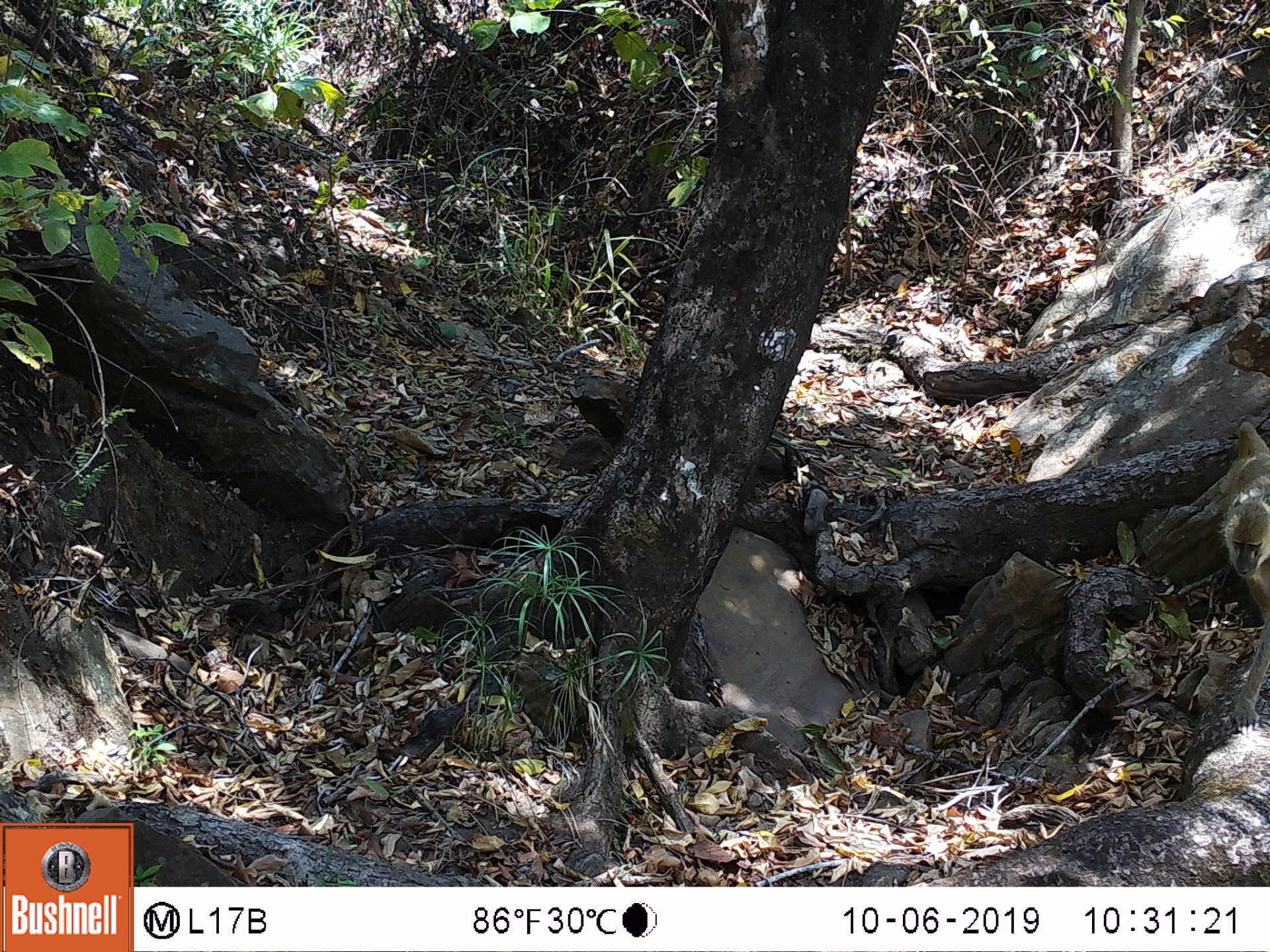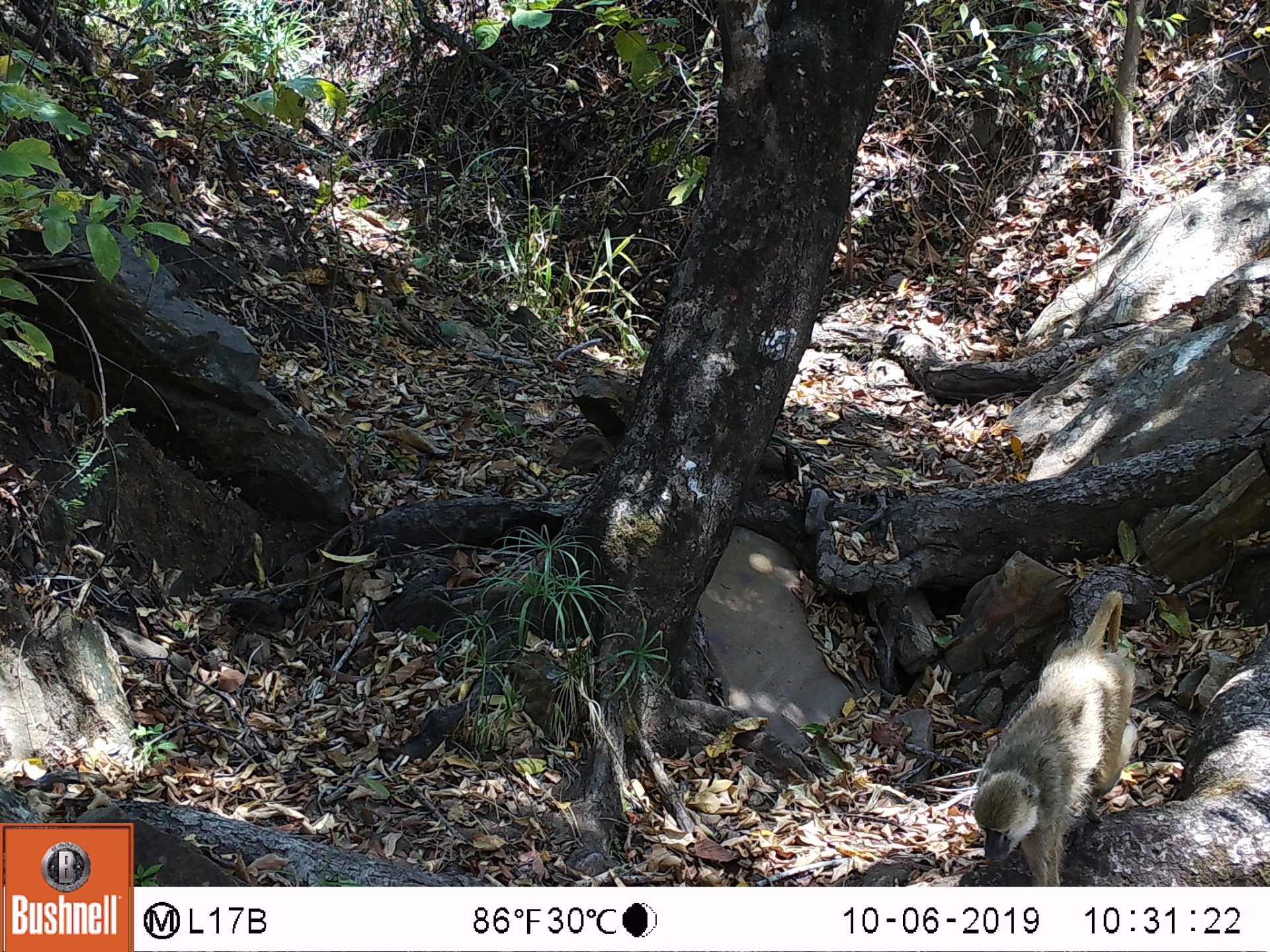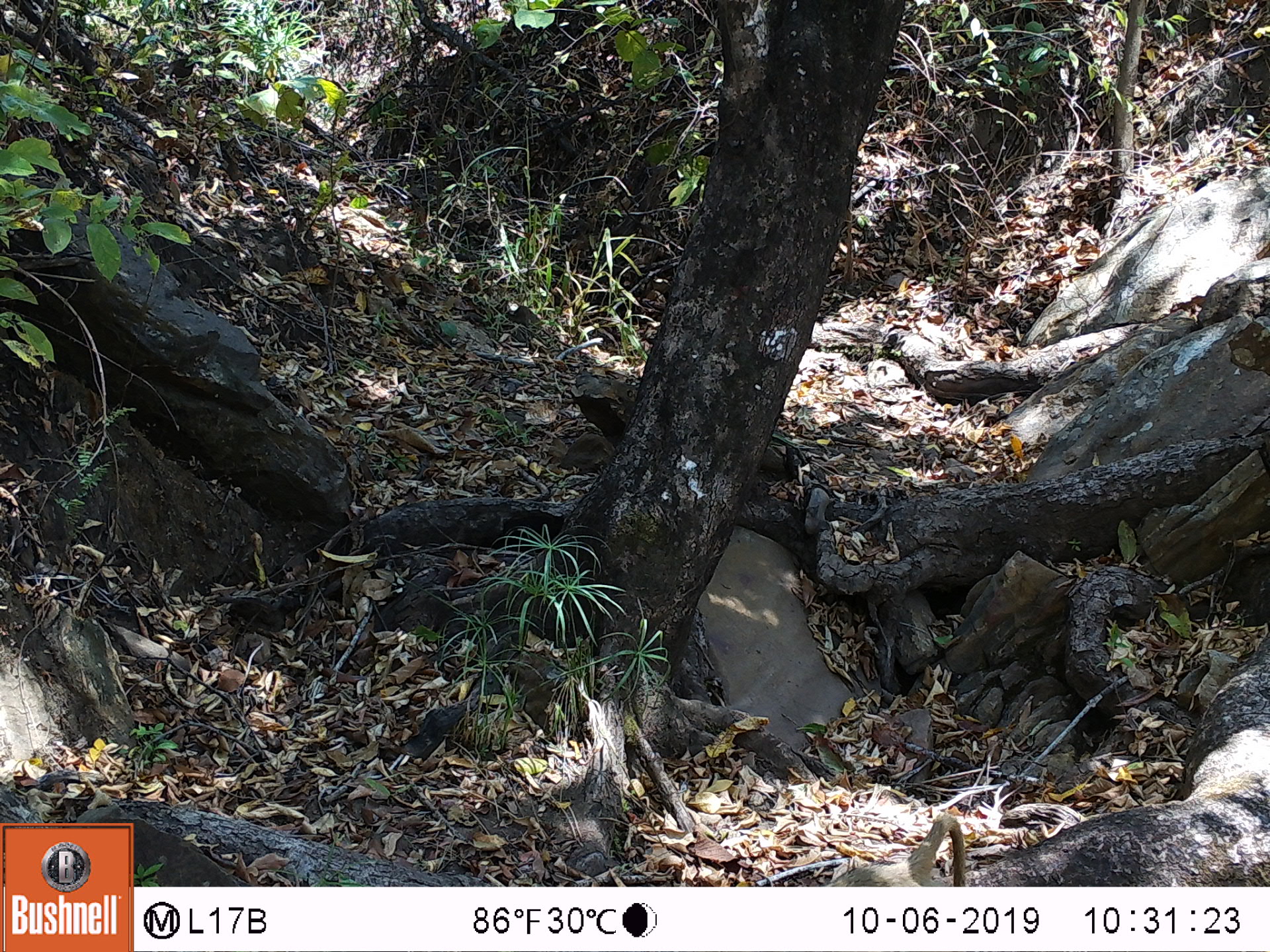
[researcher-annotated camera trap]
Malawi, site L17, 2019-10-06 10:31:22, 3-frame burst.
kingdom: Animalia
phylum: Chordata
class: Mammalia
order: Primates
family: Cercopithecidae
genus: Papio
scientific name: Papio cynocephalus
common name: yellow baboon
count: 1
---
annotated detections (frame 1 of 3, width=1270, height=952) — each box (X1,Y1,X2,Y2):
yellow baboon: (1207,417,1268,728)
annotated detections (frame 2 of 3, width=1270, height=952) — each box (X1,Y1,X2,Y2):
yellow baboon: (964,590,1135,880)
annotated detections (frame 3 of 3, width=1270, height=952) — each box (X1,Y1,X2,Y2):
yellow baboon: (830,811,970,885)